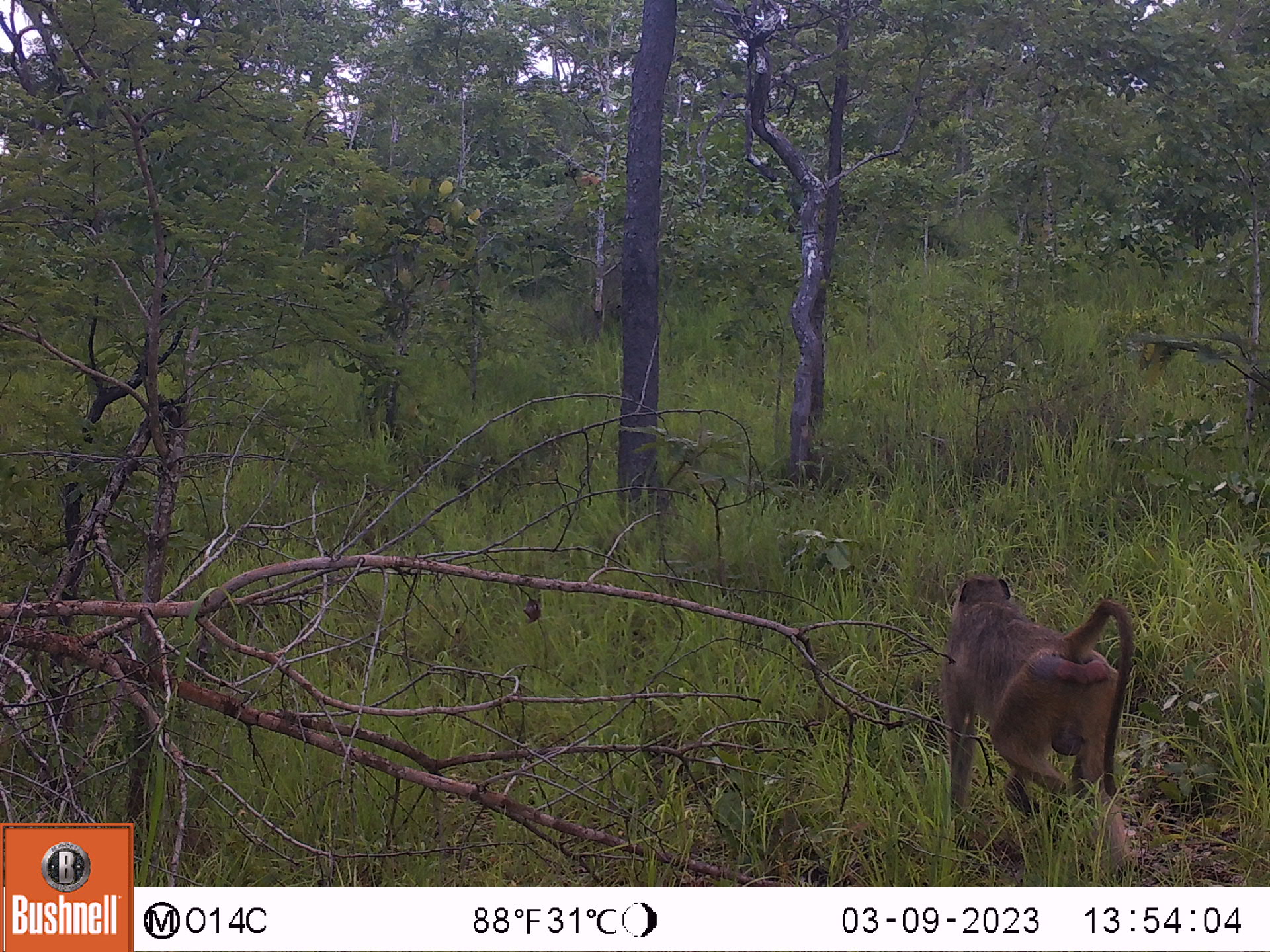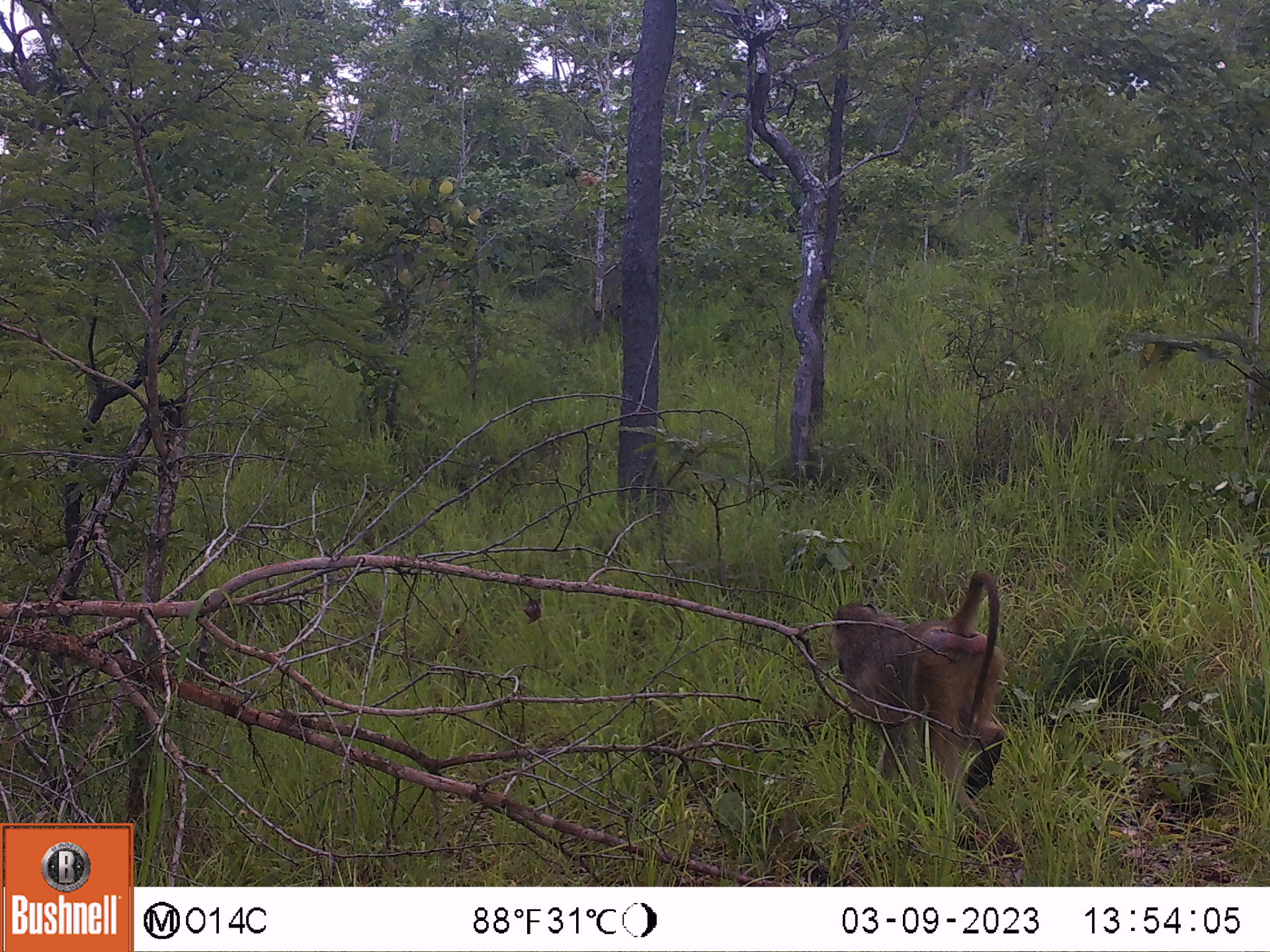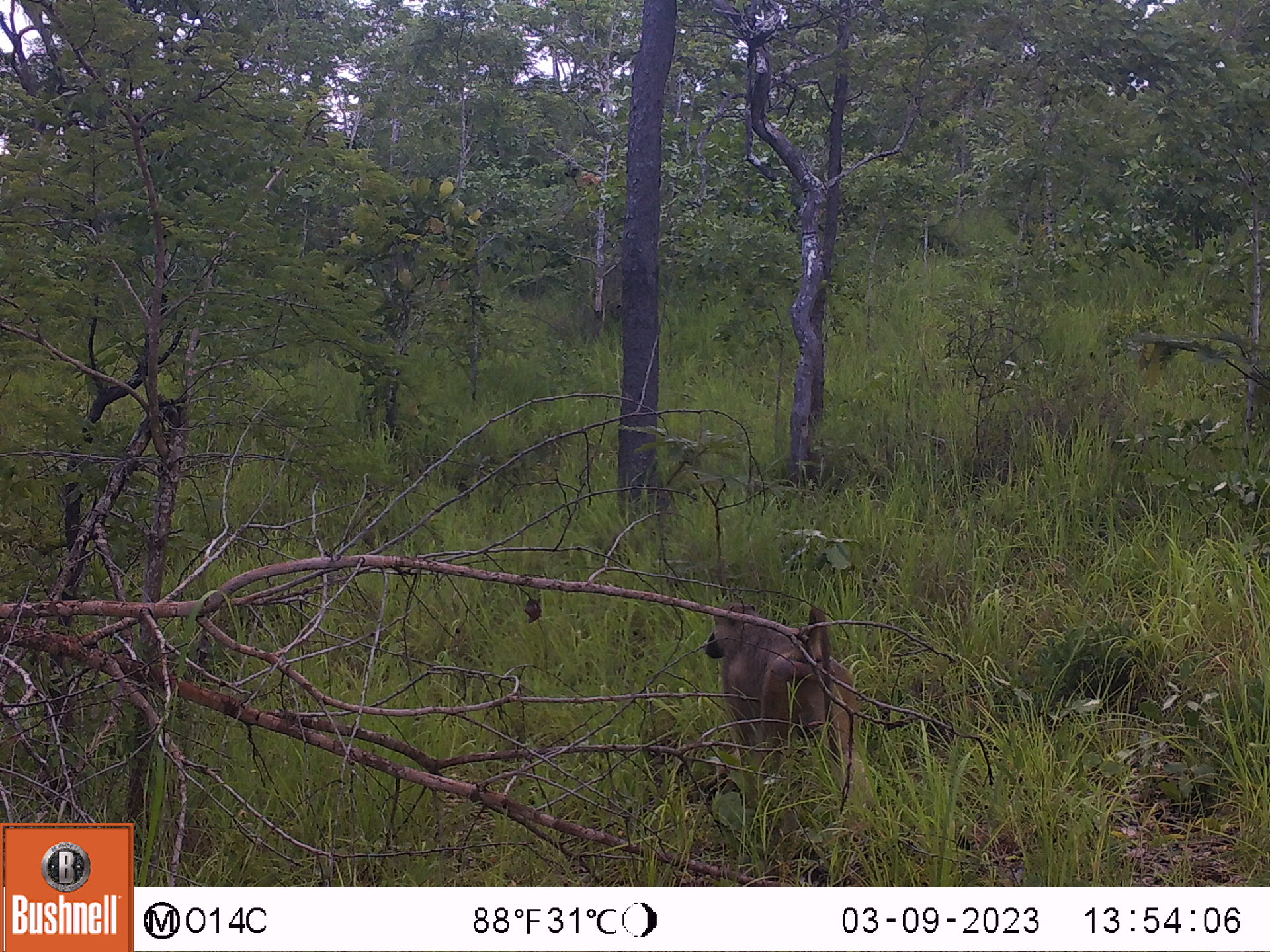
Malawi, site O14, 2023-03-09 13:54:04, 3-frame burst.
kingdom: Animalia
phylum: Chordata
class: Mammalia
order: Primates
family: Cercopithecidae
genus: Papio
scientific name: Papio cynocephalus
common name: yellow baboon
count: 1